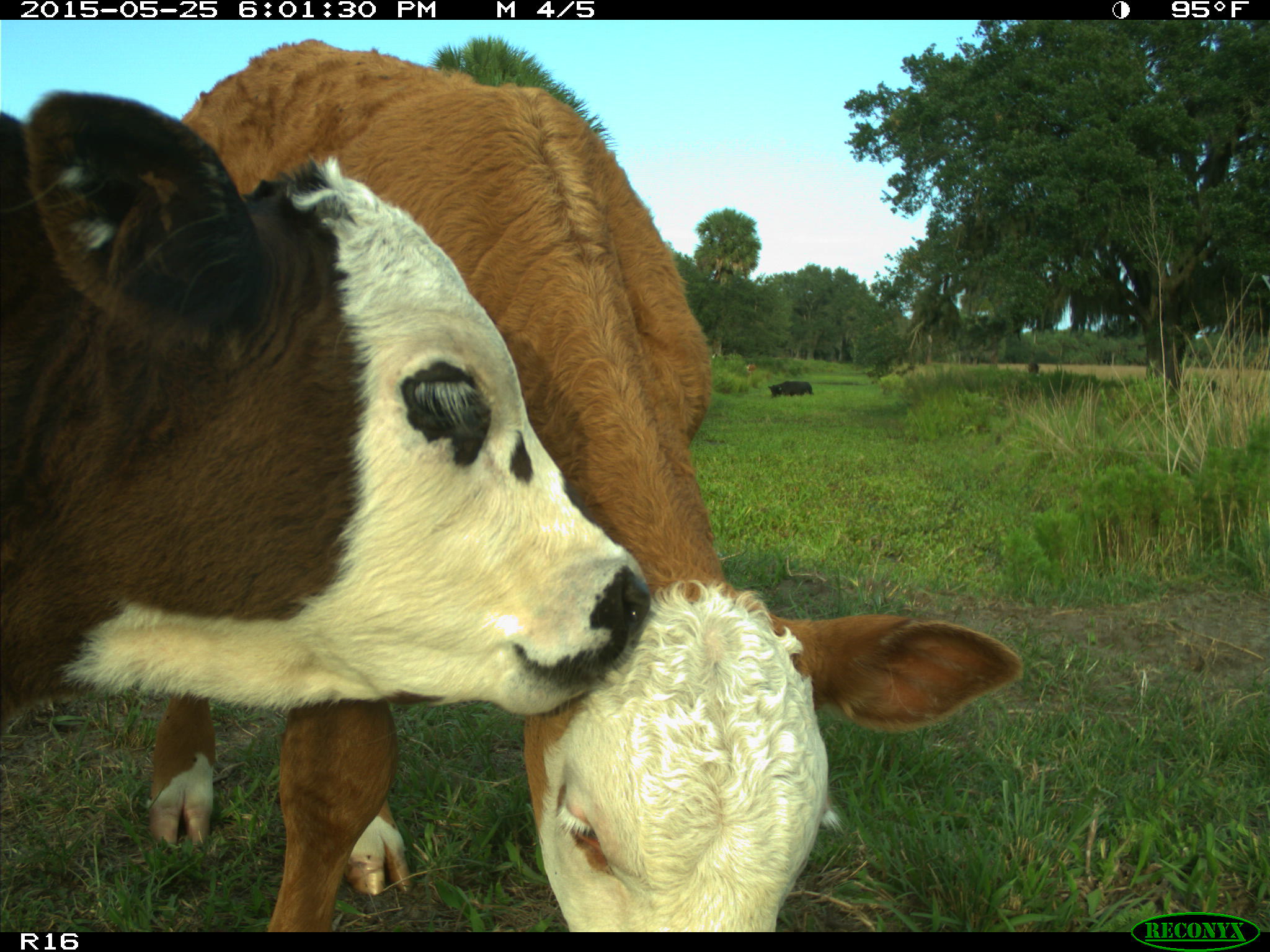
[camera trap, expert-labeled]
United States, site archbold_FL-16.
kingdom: Animalia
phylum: Chordata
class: Mammalia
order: Artiodactyla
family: Bovidae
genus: Bos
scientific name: Bos taurus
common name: domestic cow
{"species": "Bos taurus (domestic cow)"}